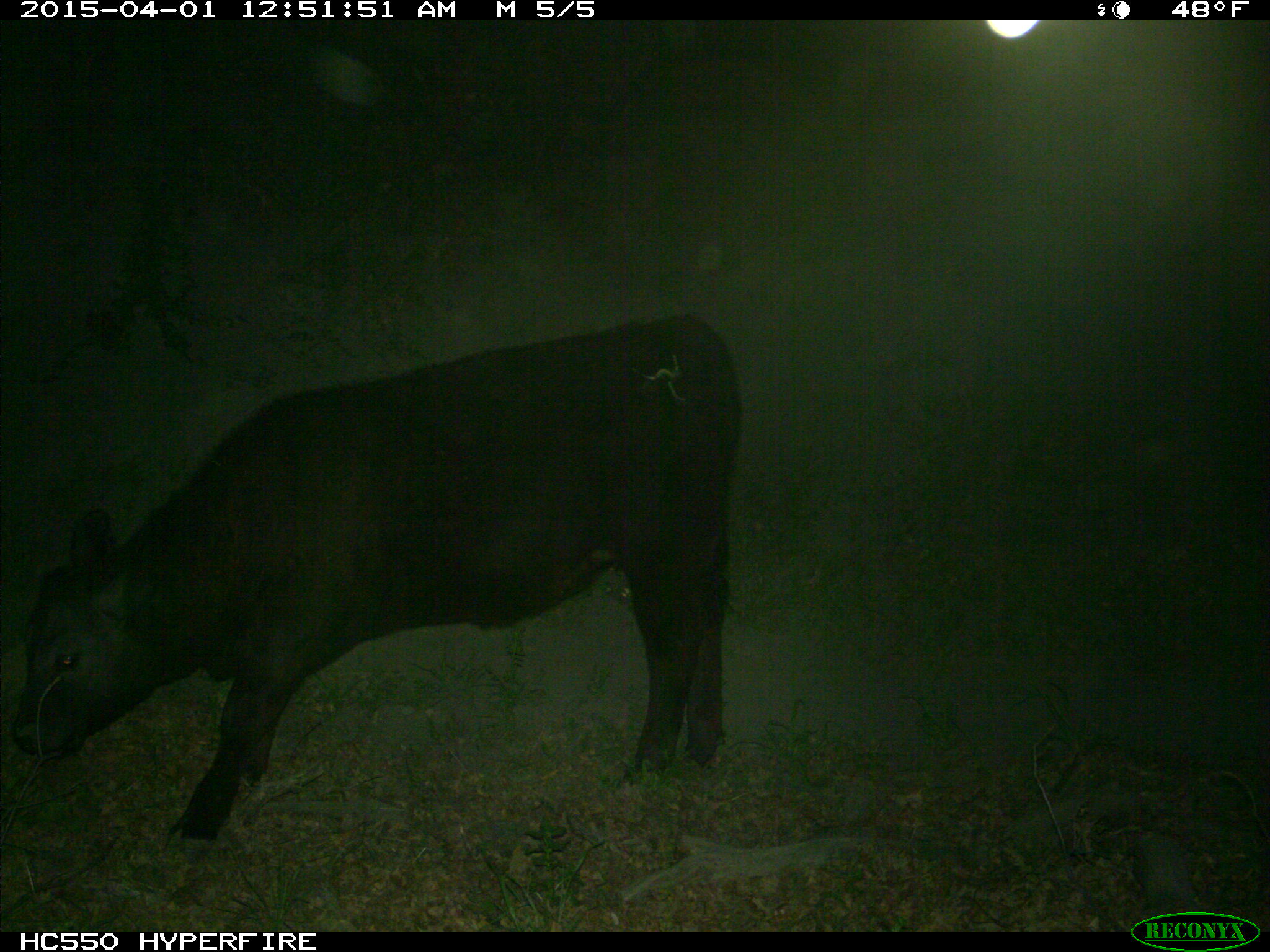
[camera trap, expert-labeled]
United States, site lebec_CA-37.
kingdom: Animalia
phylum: Chordata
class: Mammalia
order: Artiodactyla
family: Bovidae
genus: Bos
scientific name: Bos taurus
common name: domestic cow